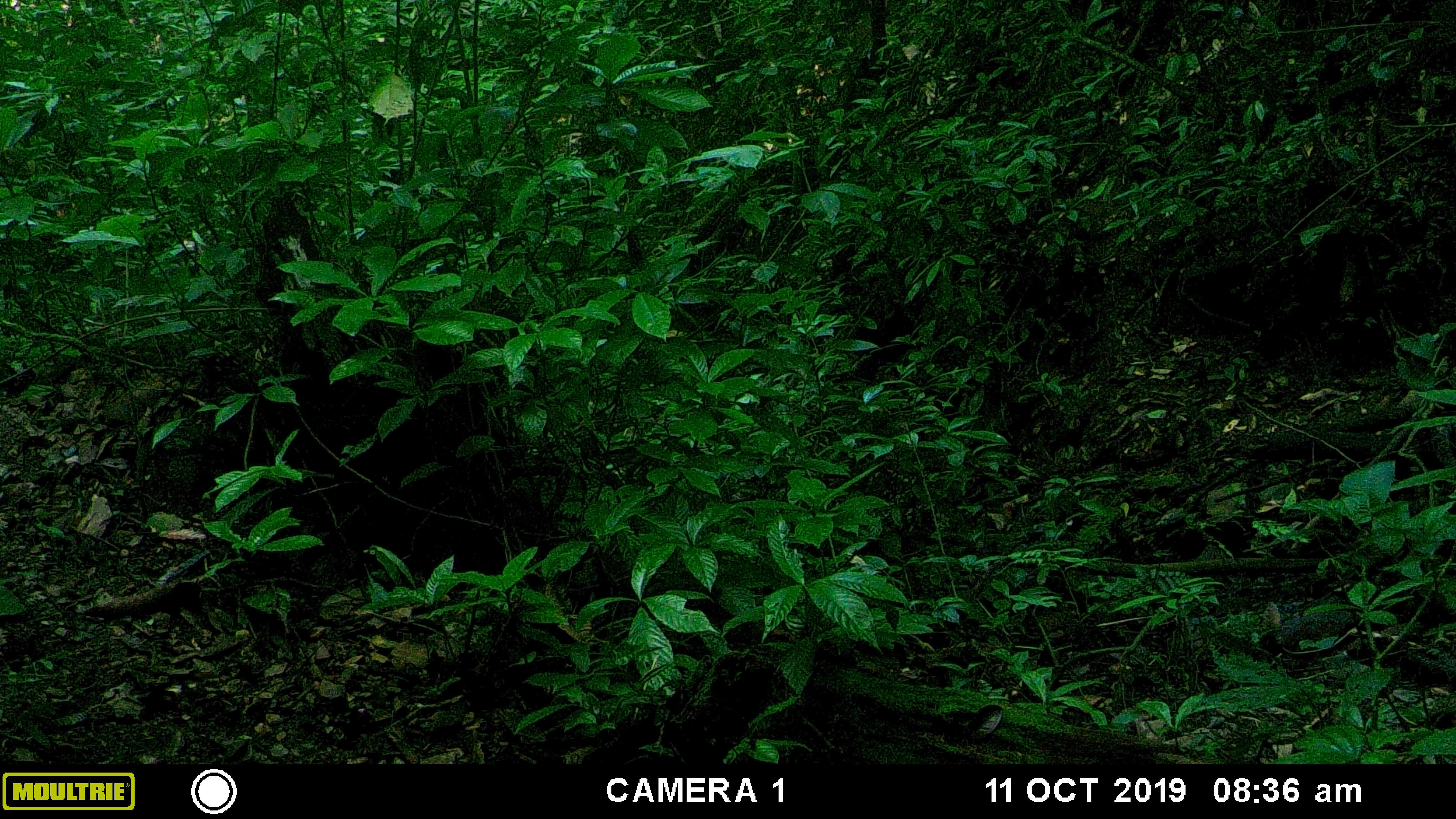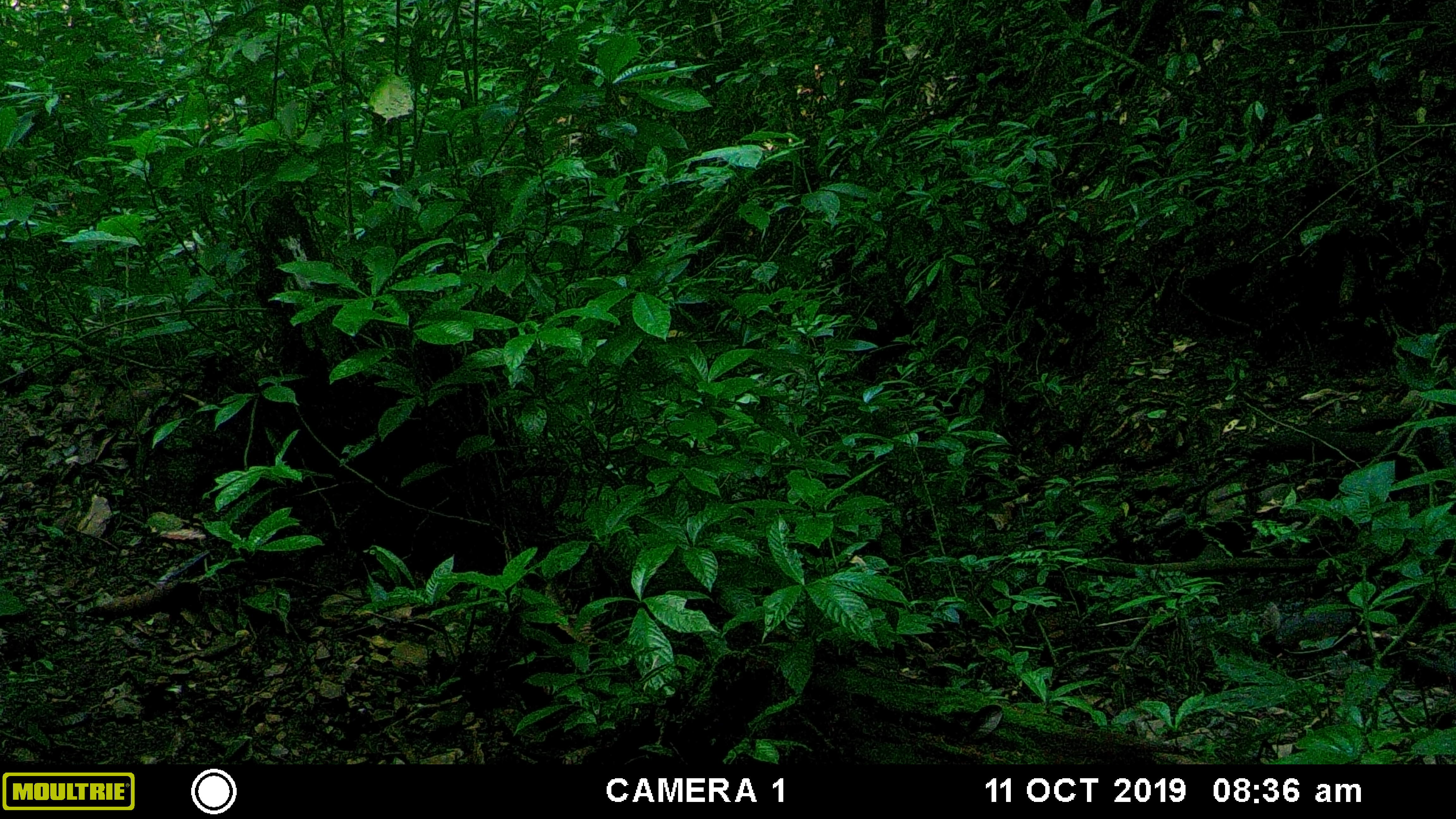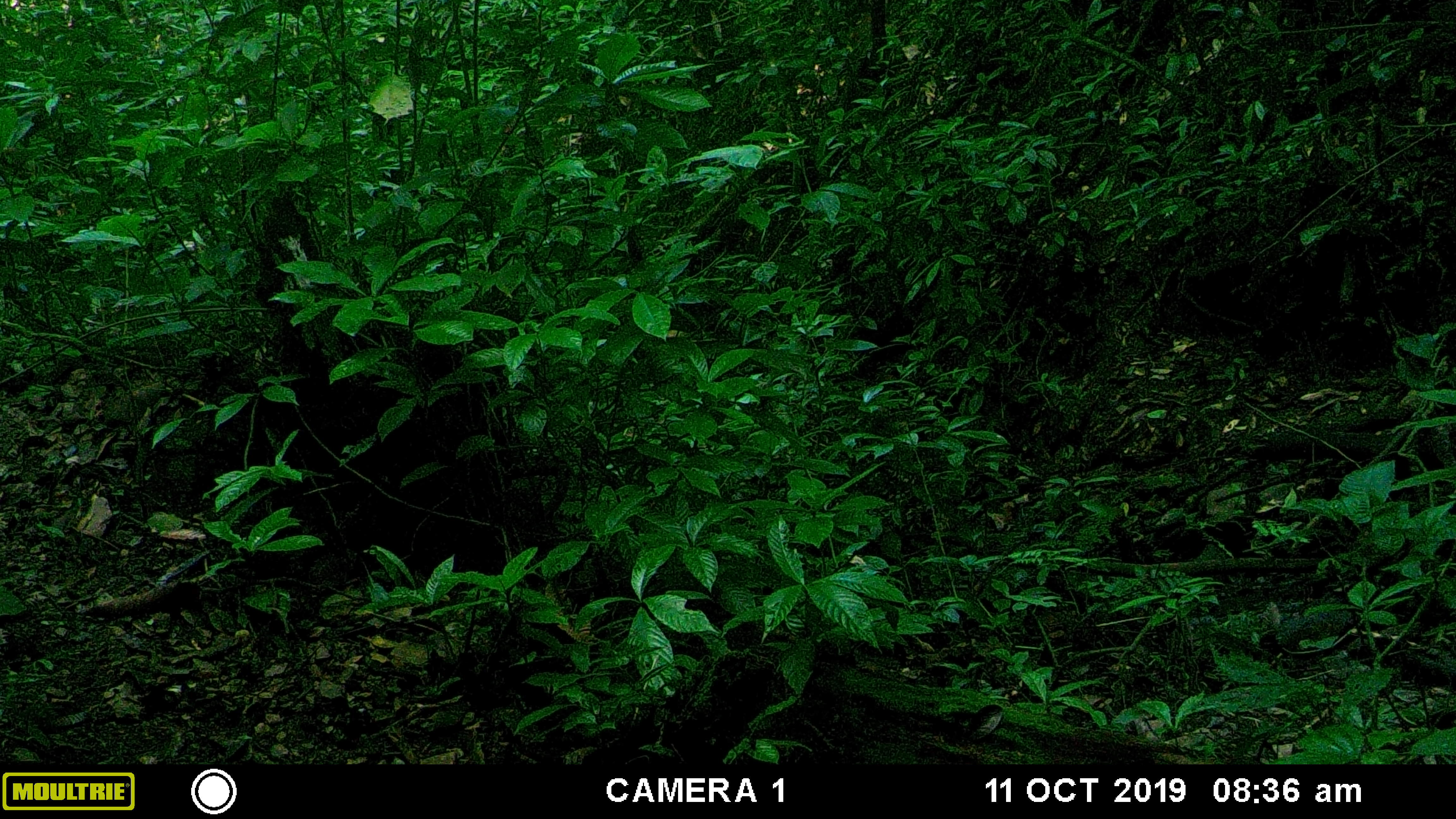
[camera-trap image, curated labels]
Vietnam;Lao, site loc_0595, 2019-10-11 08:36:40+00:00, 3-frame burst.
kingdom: Animalia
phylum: Chordata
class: Mammalia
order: Artiodactyla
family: Suidae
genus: Sus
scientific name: Sus scrofa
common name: eurasian wild pig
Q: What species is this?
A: Eurasian wild pig (Sus scrofa).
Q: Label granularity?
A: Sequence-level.